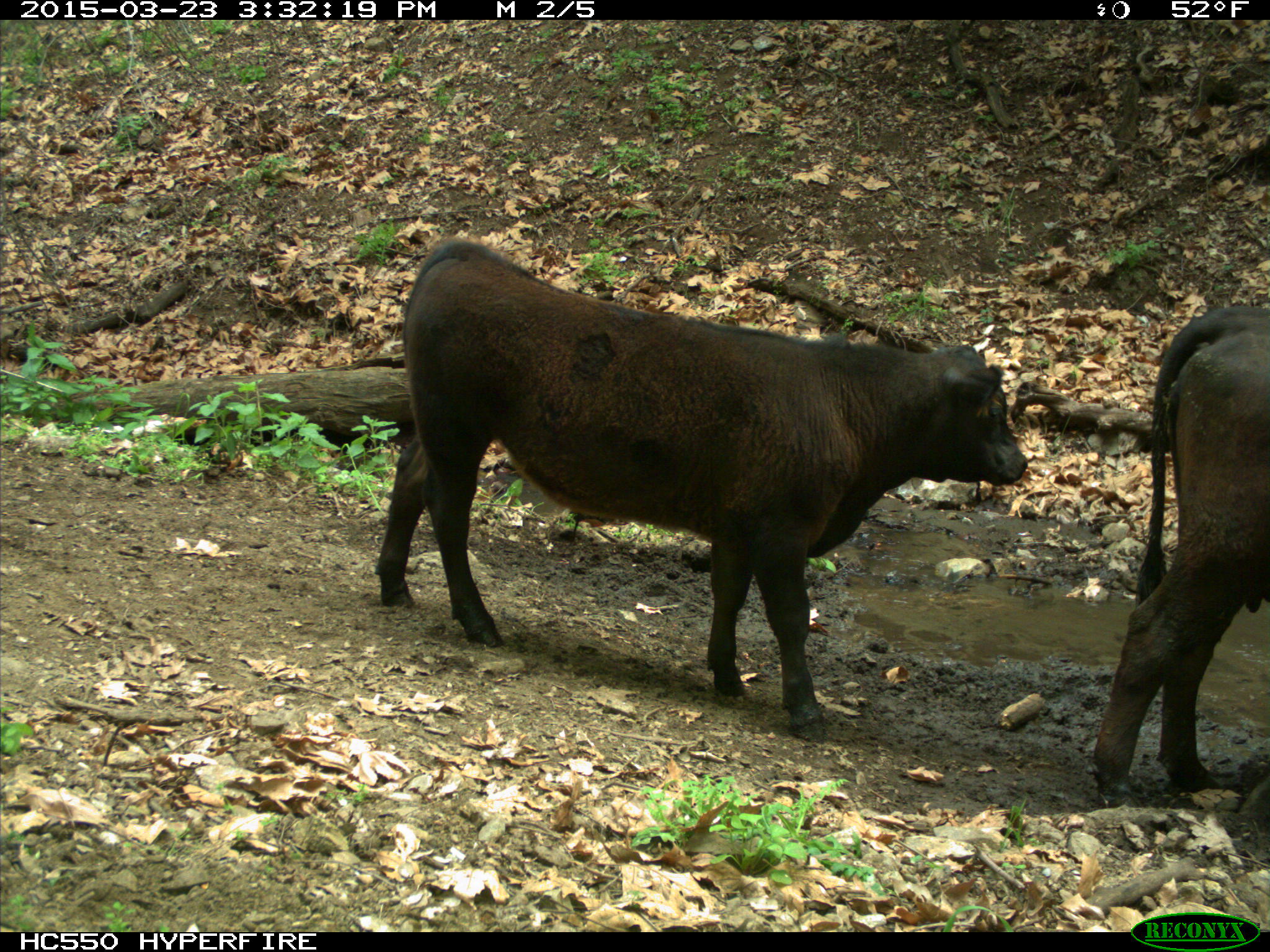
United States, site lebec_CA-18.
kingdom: Animalia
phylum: Chordata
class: Mammalia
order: Artiodactyla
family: Bovidae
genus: Bos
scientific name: Bos taurus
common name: domestic cow